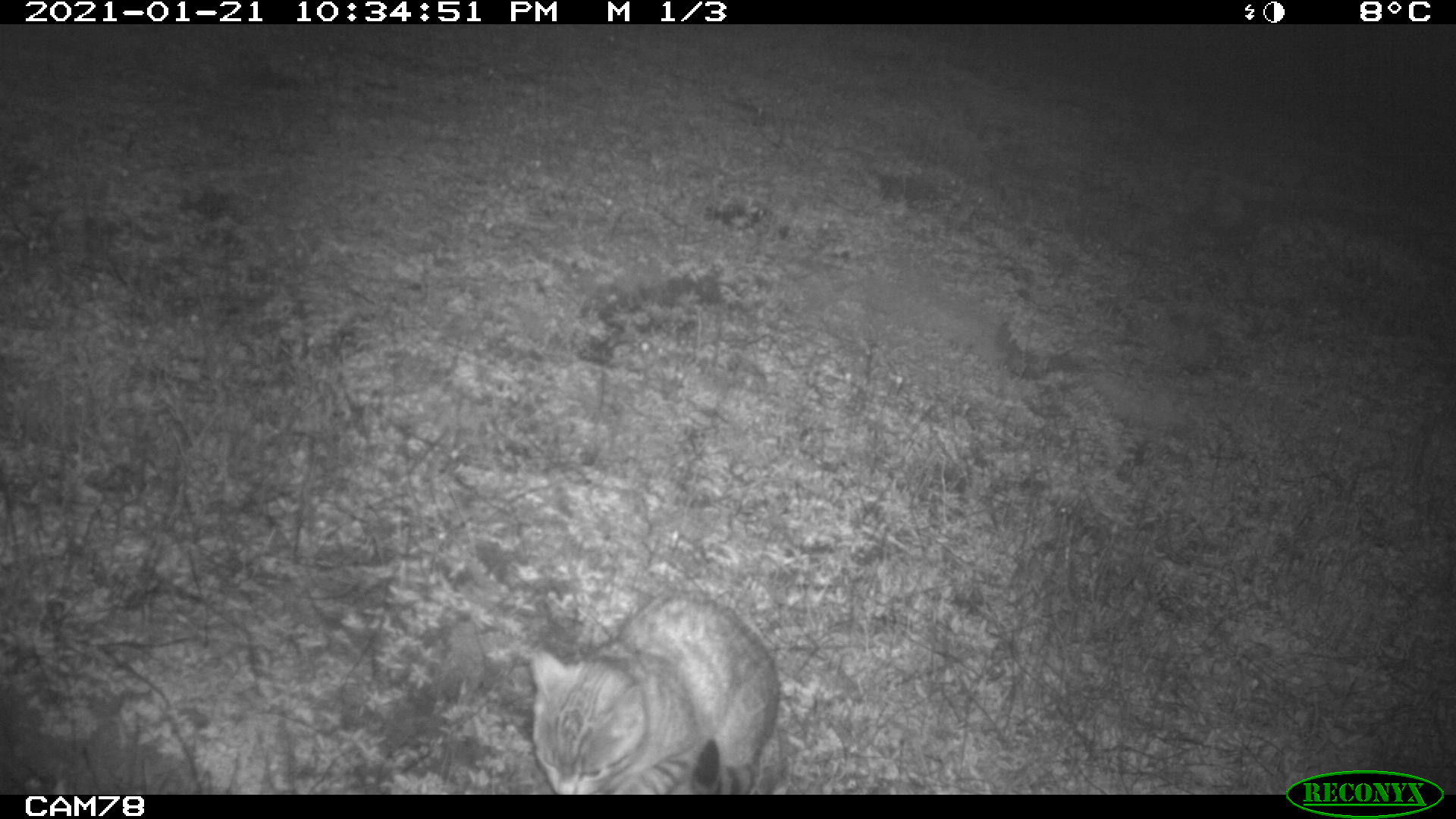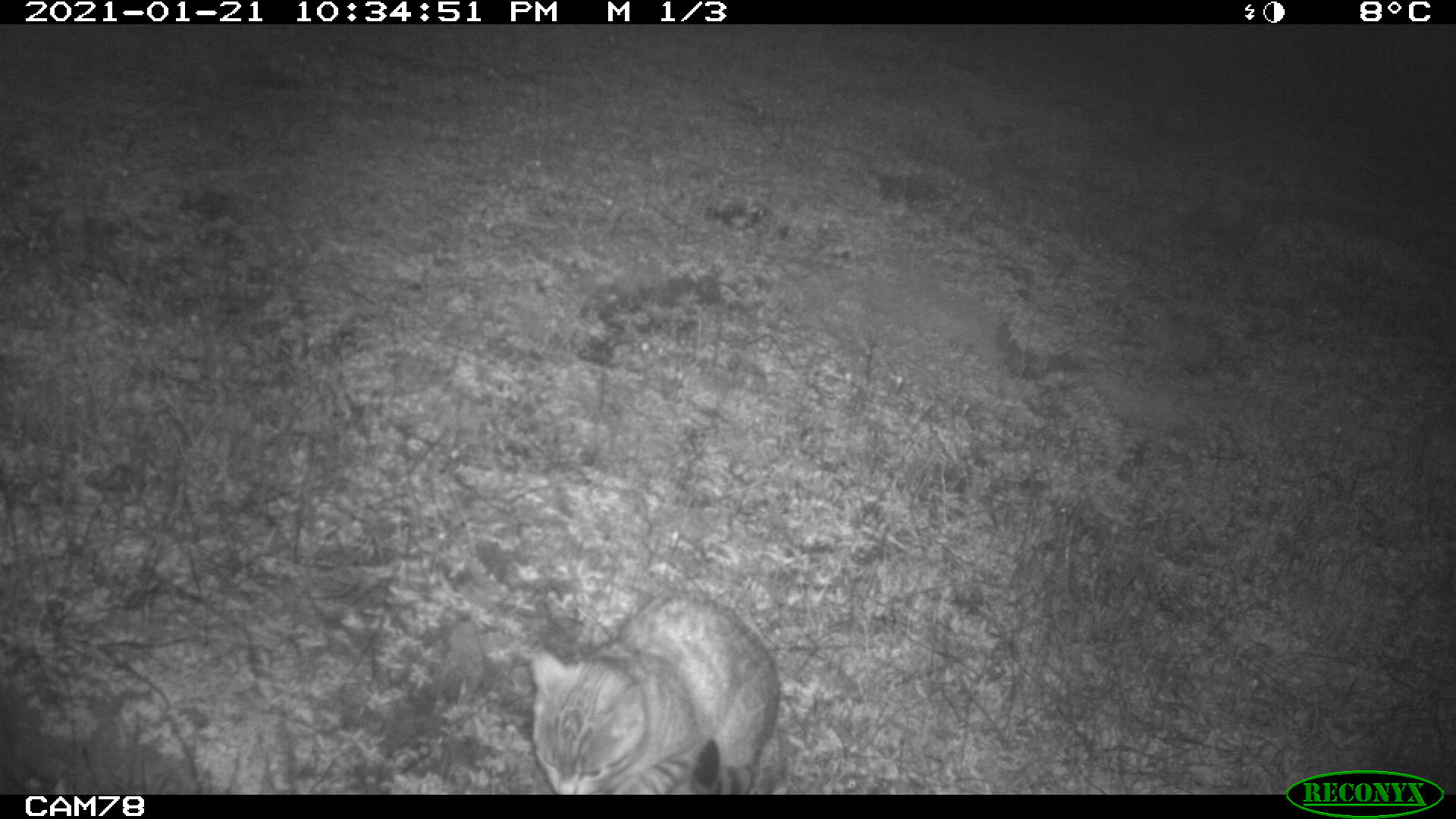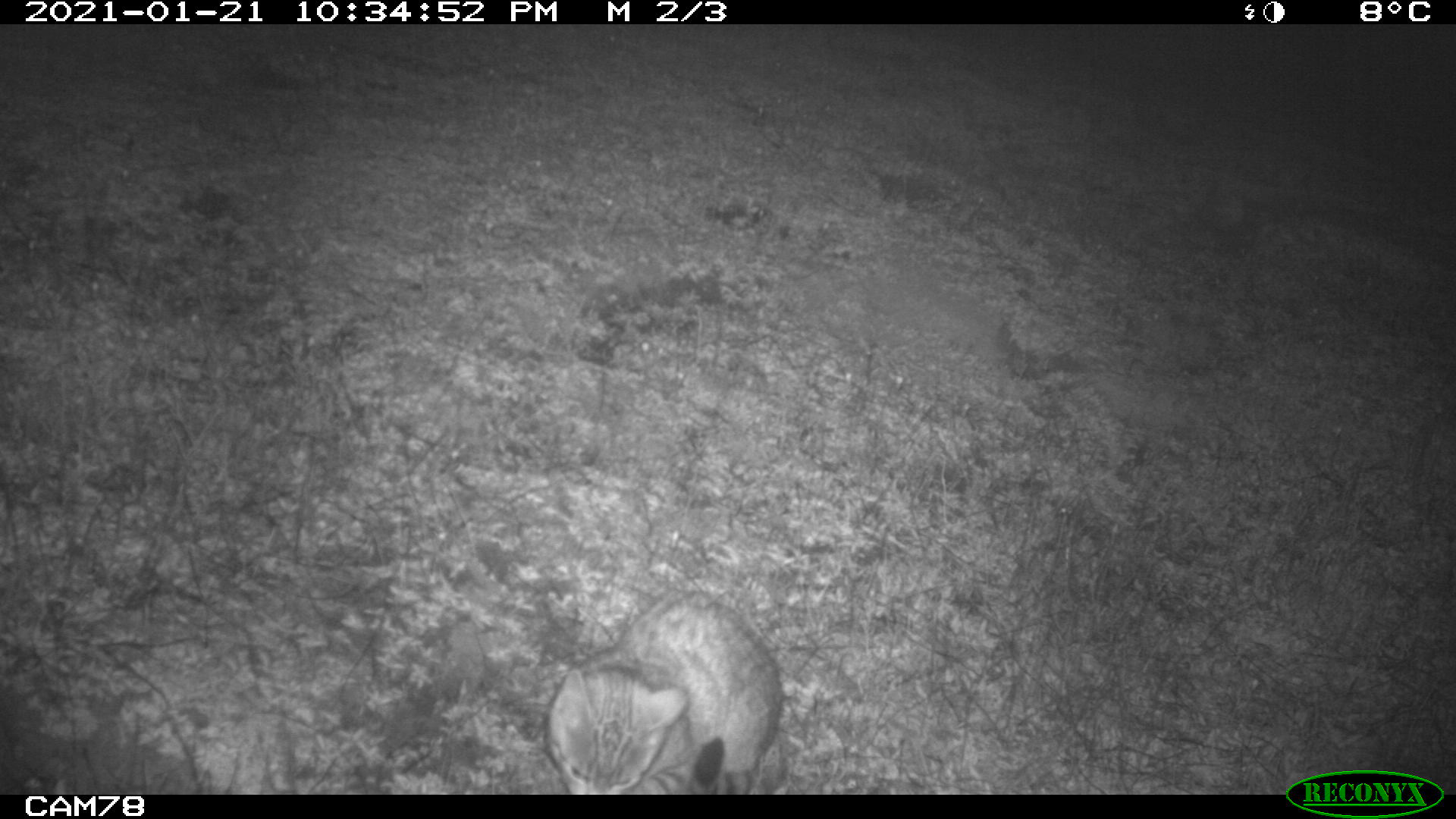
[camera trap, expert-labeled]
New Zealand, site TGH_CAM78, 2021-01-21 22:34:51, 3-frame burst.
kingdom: Animalia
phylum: Chordata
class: Mammalia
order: Carnivora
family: Felidae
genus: Felis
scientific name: Felis catus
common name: domestic cat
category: cat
Cat (domestic cat) (Felis catus).